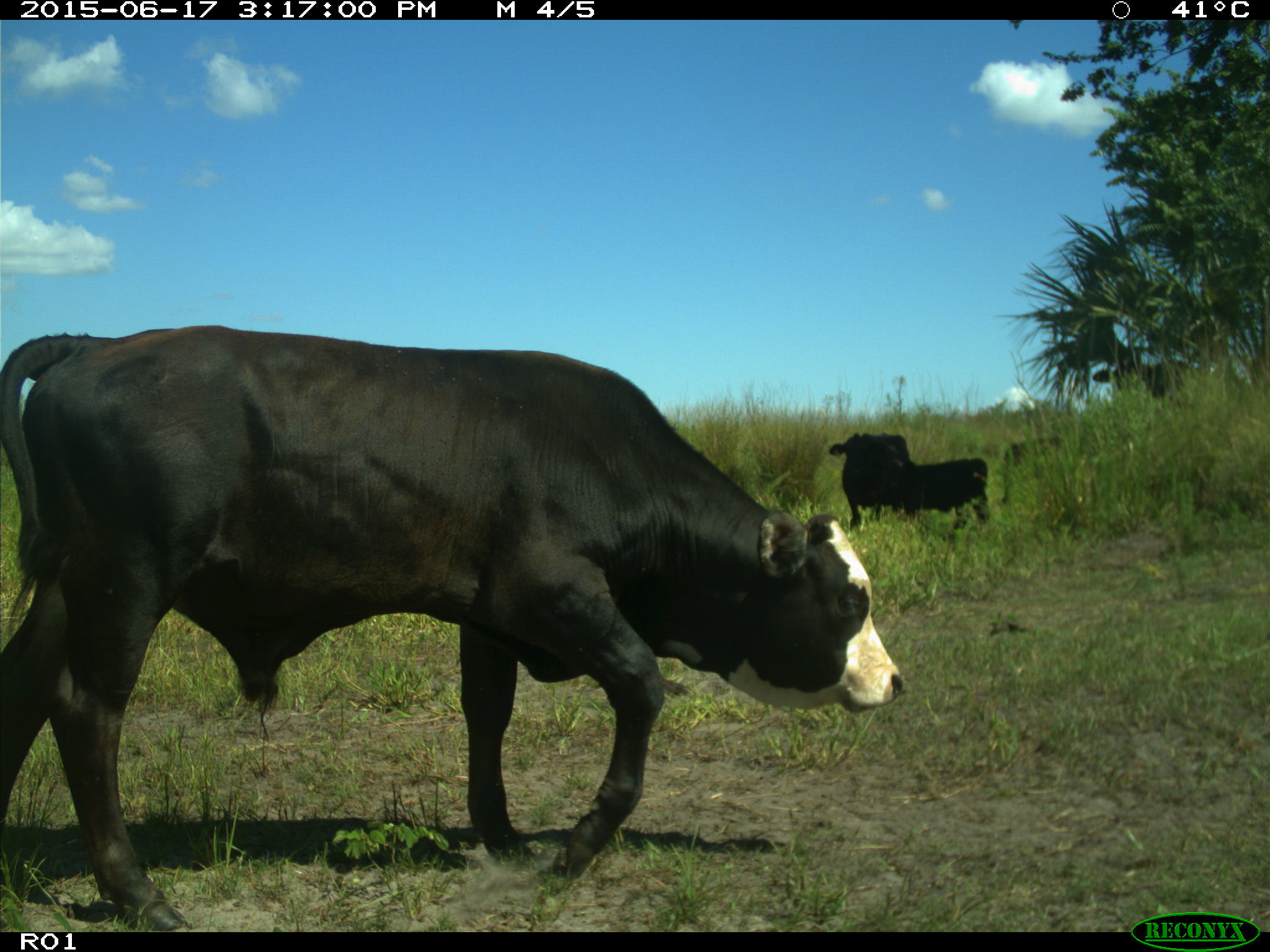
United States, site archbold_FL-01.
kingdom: Animalia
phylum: Chordata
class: Mammalia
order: Artiodactyla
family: Bovidae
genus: Bos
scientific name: Bos taurus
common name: domestic cow